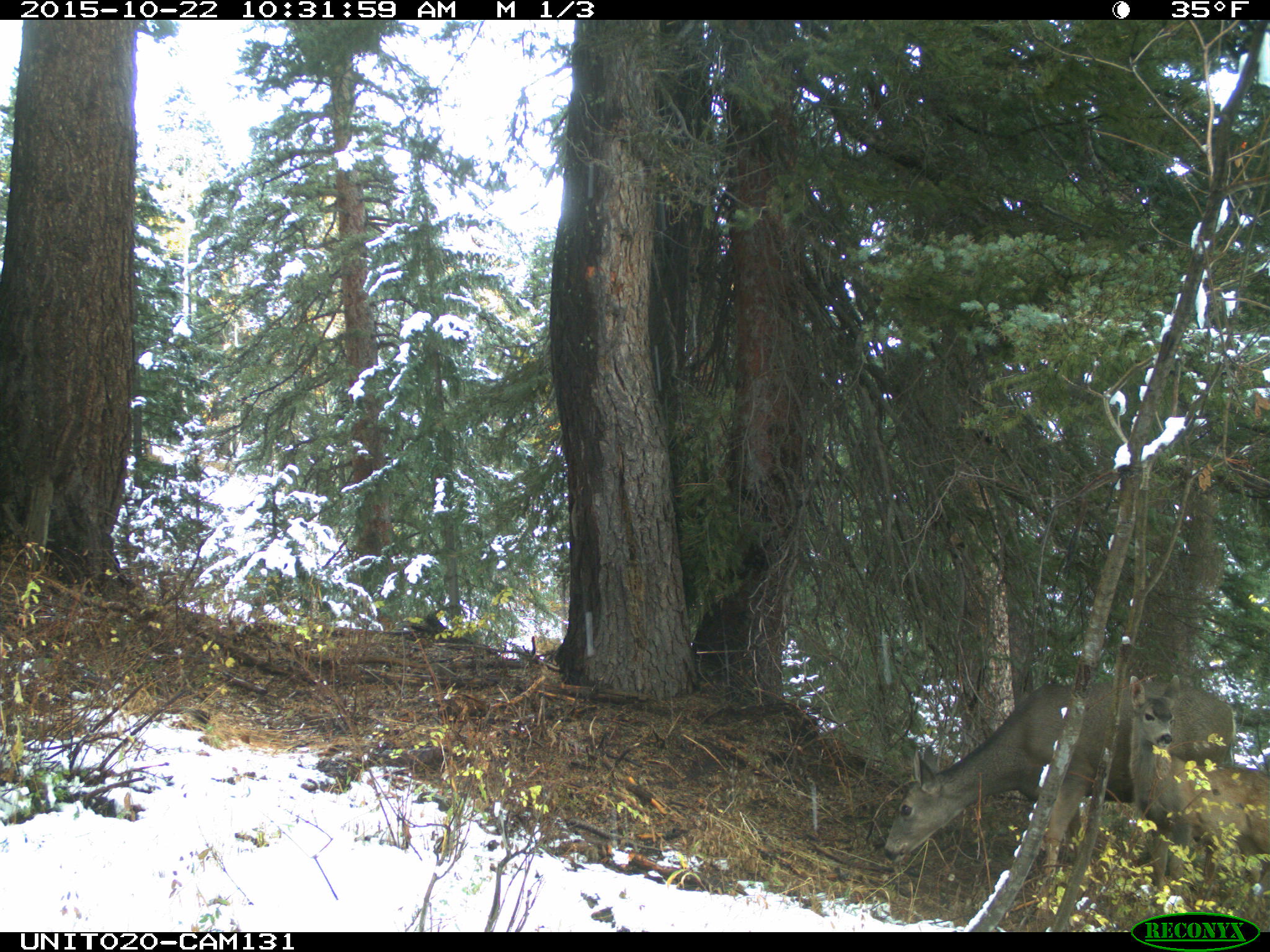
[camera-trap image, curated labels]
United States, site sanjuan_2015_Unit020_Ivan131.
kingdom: Animalia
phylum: Chordata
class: Mammalia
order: Artiodactyla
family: Cervidae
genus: Odocoileus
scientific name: Odocoileus hemionus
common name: mule deer